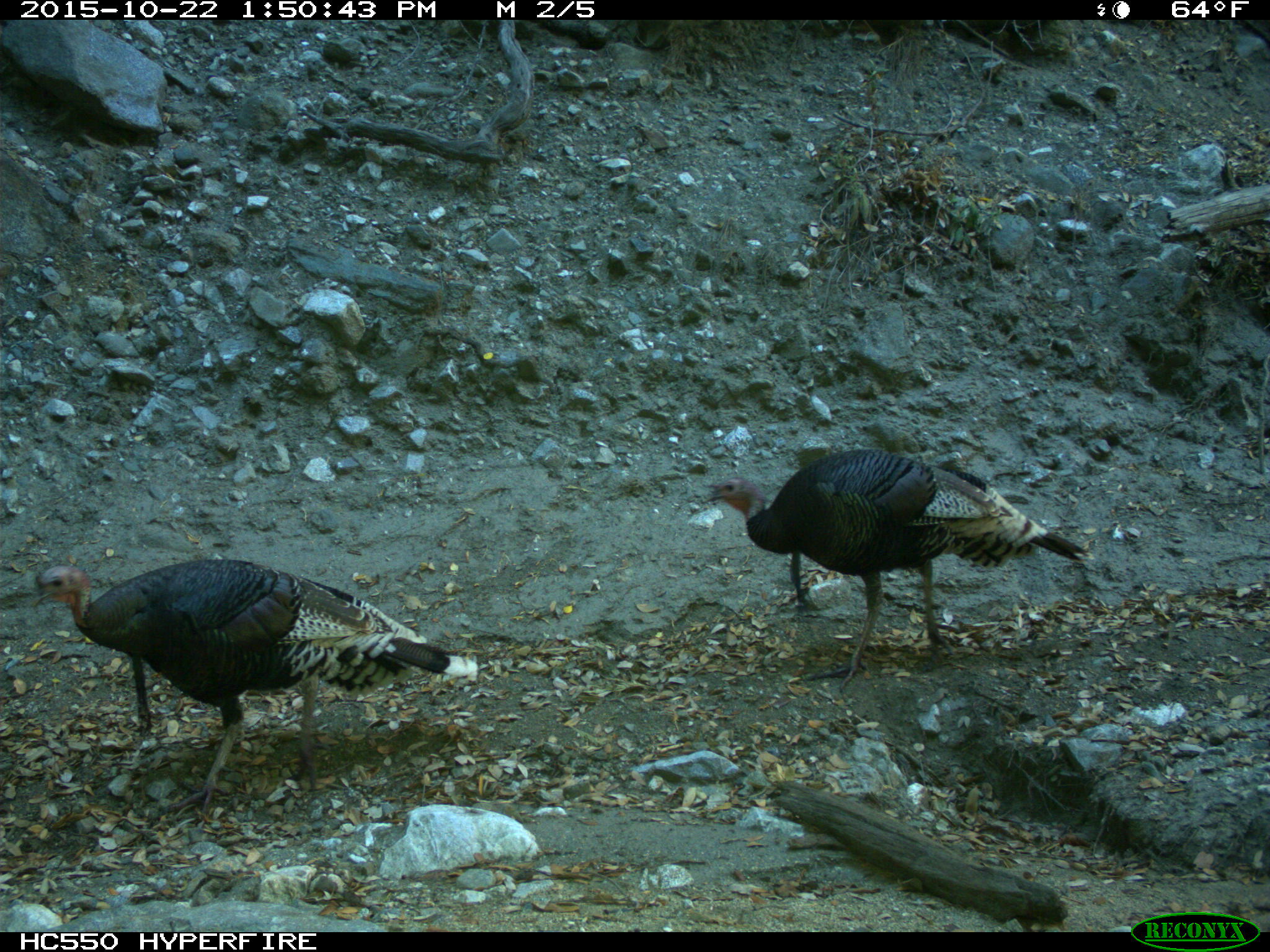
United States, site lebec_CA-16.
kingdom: Animalia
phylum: Chordata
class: Aves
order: Galliformes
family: Phasianidae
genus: Meleagris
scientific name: Meleagris gallopavo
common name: wild turkey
Meleagris gallopavo (wild turkey).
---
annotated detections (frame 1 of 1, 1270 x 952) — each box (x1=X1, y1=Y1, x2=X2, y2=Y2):
animal: (x1=24, y1=553, x2=479, y2=827); (x1=698, y1=447, x2=1095, y2=696)